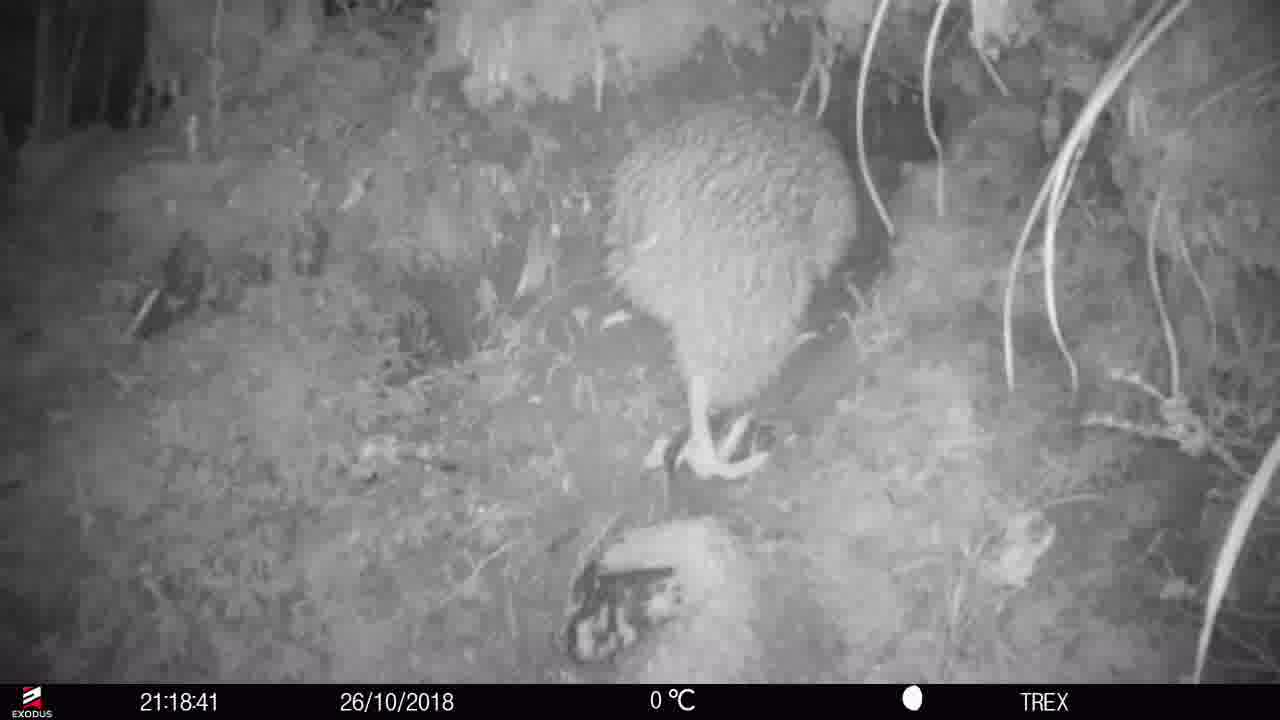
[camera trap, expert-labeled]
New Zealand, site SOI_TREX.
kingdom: Animalia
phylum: Chordata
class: Aves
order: Apterygiformes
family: Apterygidae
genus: Apteryx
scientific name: Apteryx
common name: kiwi